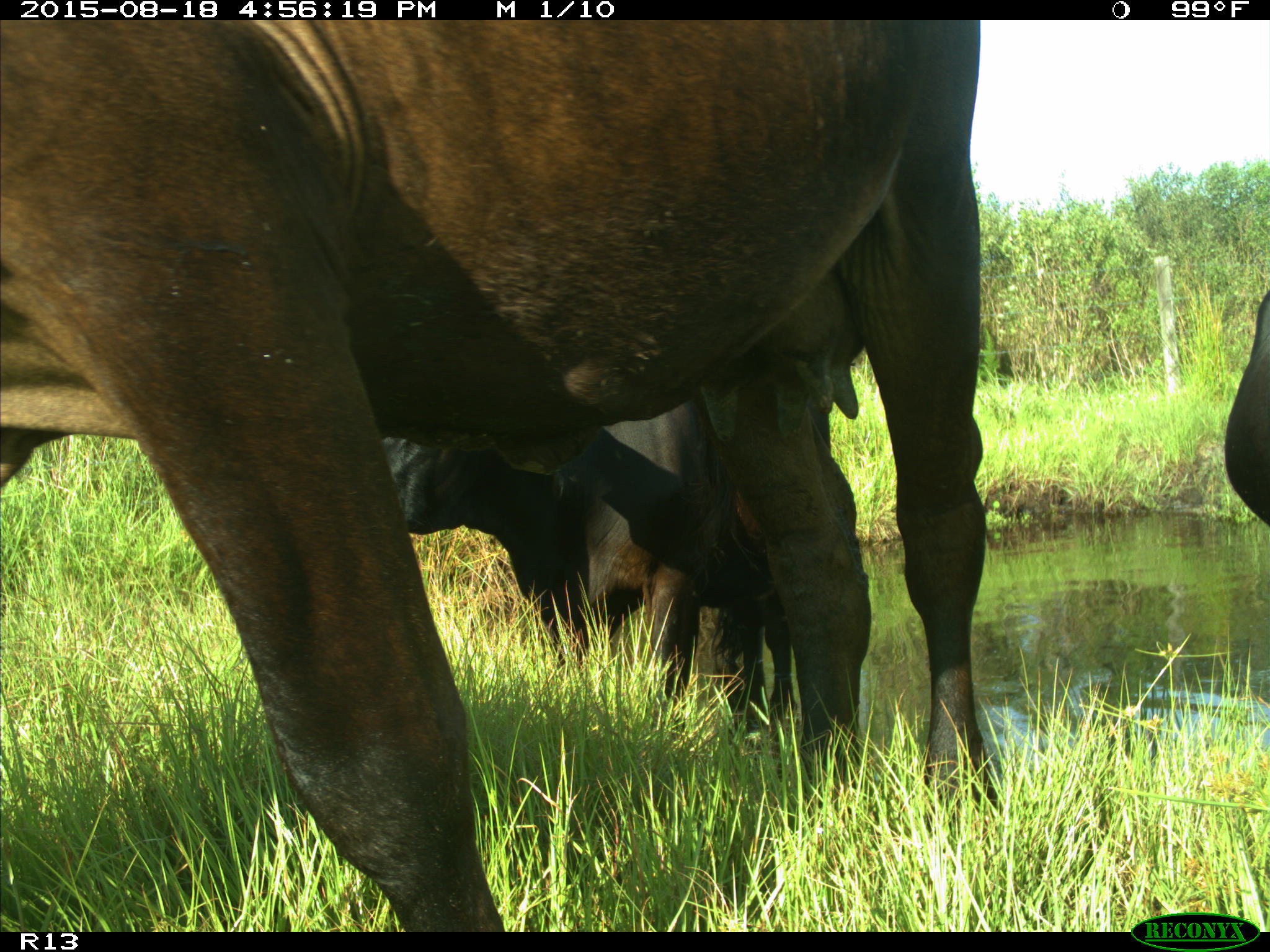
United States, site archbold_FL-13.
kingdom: Animalia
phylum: Chordata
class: Mammalia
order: Artiodactyla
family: Bovidae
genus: Bos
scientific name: Bos taurus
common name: domestic cow